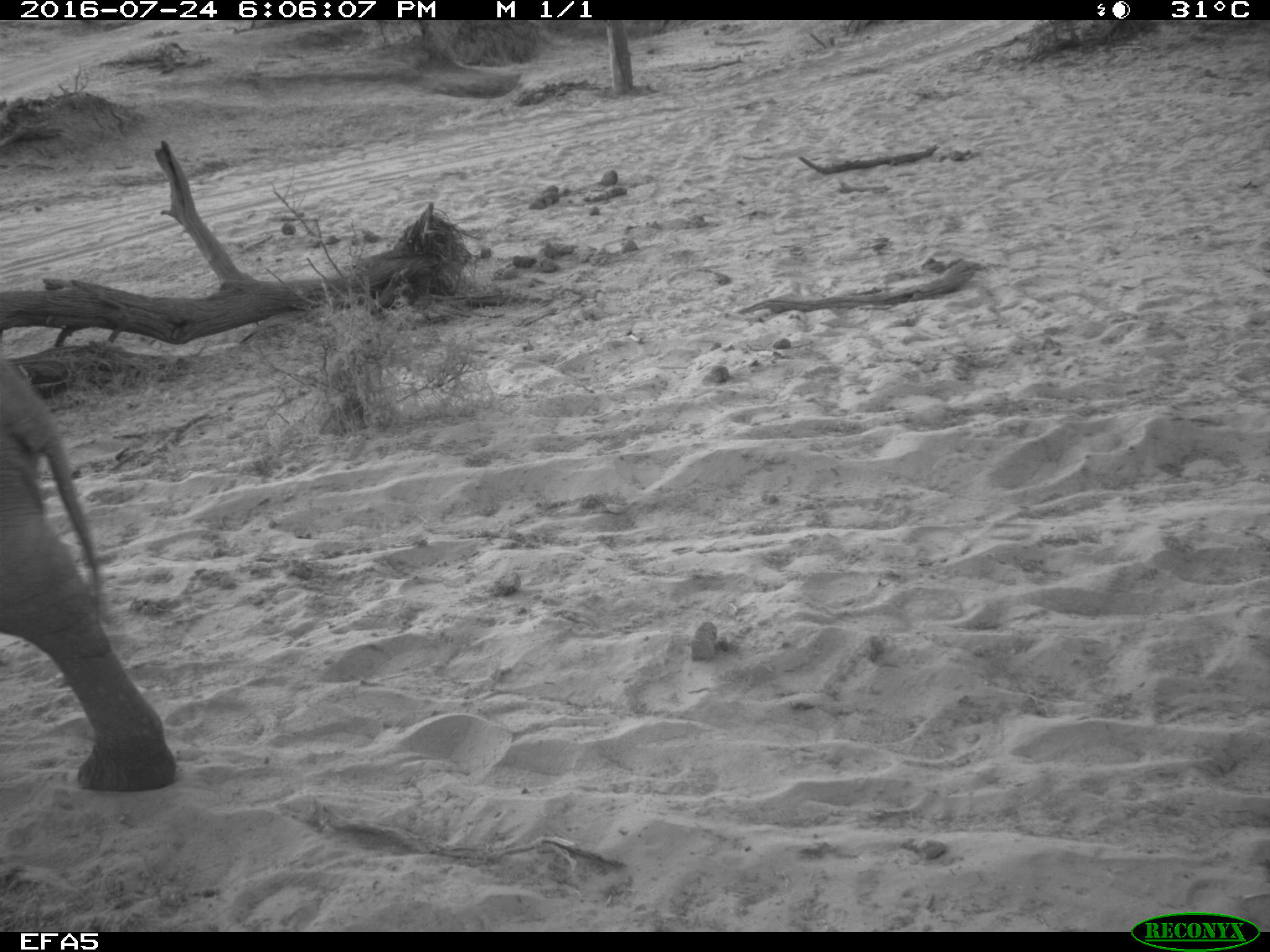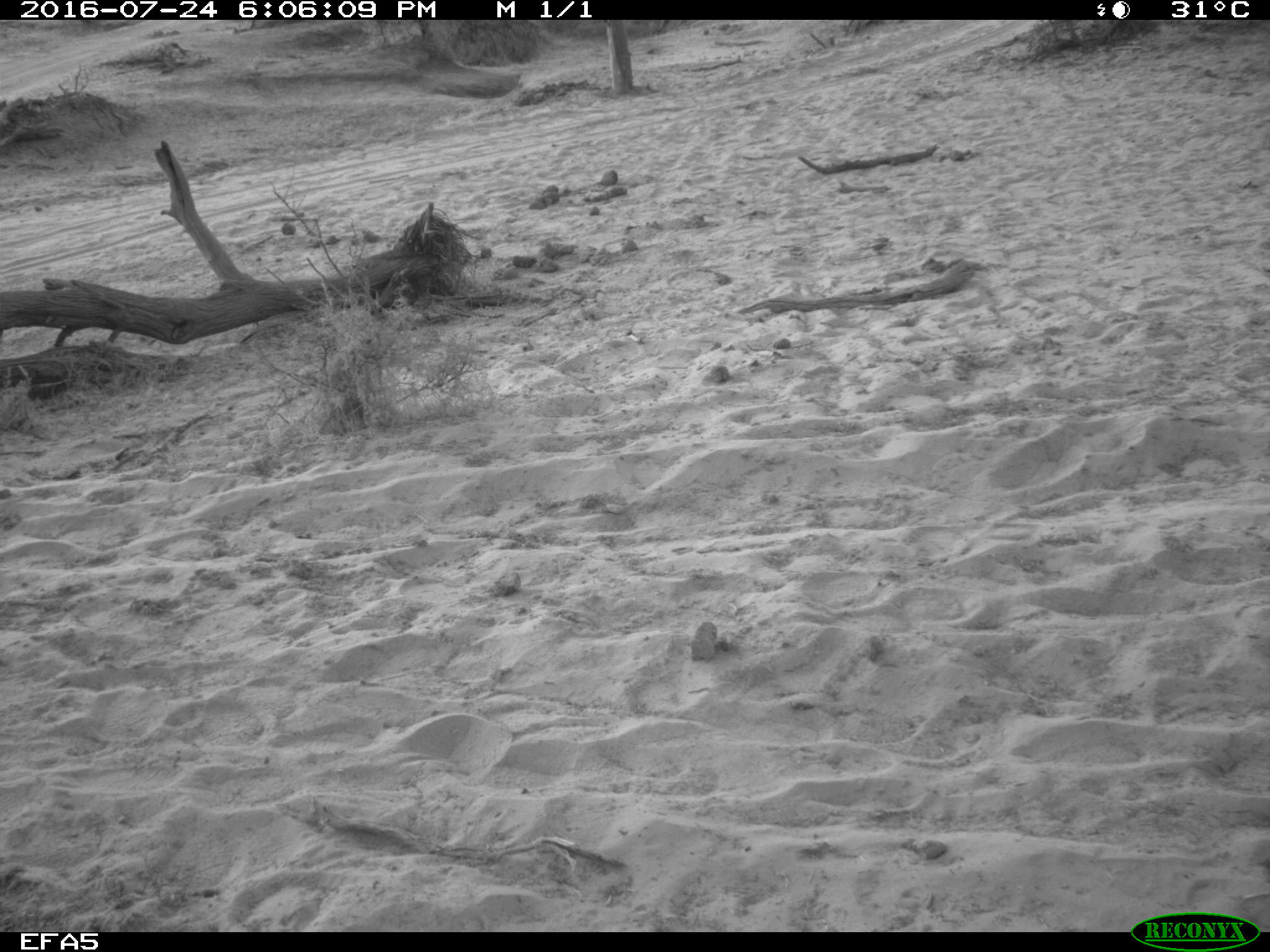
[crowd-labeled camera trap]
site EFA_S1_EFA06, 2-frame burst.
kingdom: Animalia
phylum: Chordata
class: Mammalia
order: Proboscidea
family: Elephantidae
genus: Loxodonta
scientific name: Loxodonta africana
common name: african bush elephant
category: elephant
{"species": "elephant (african bush elephant) (Loxodonta africana)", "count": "1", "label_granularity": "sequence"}